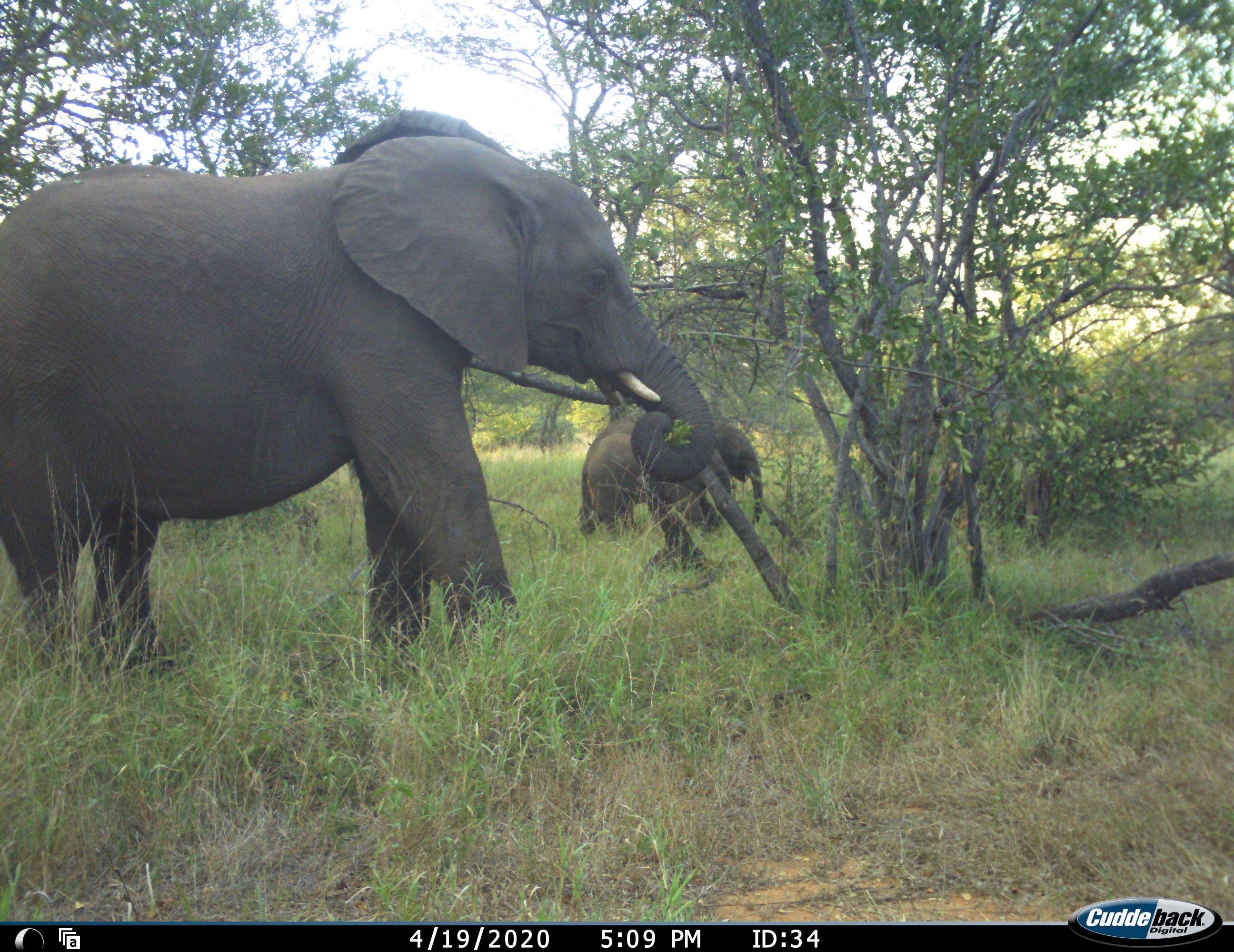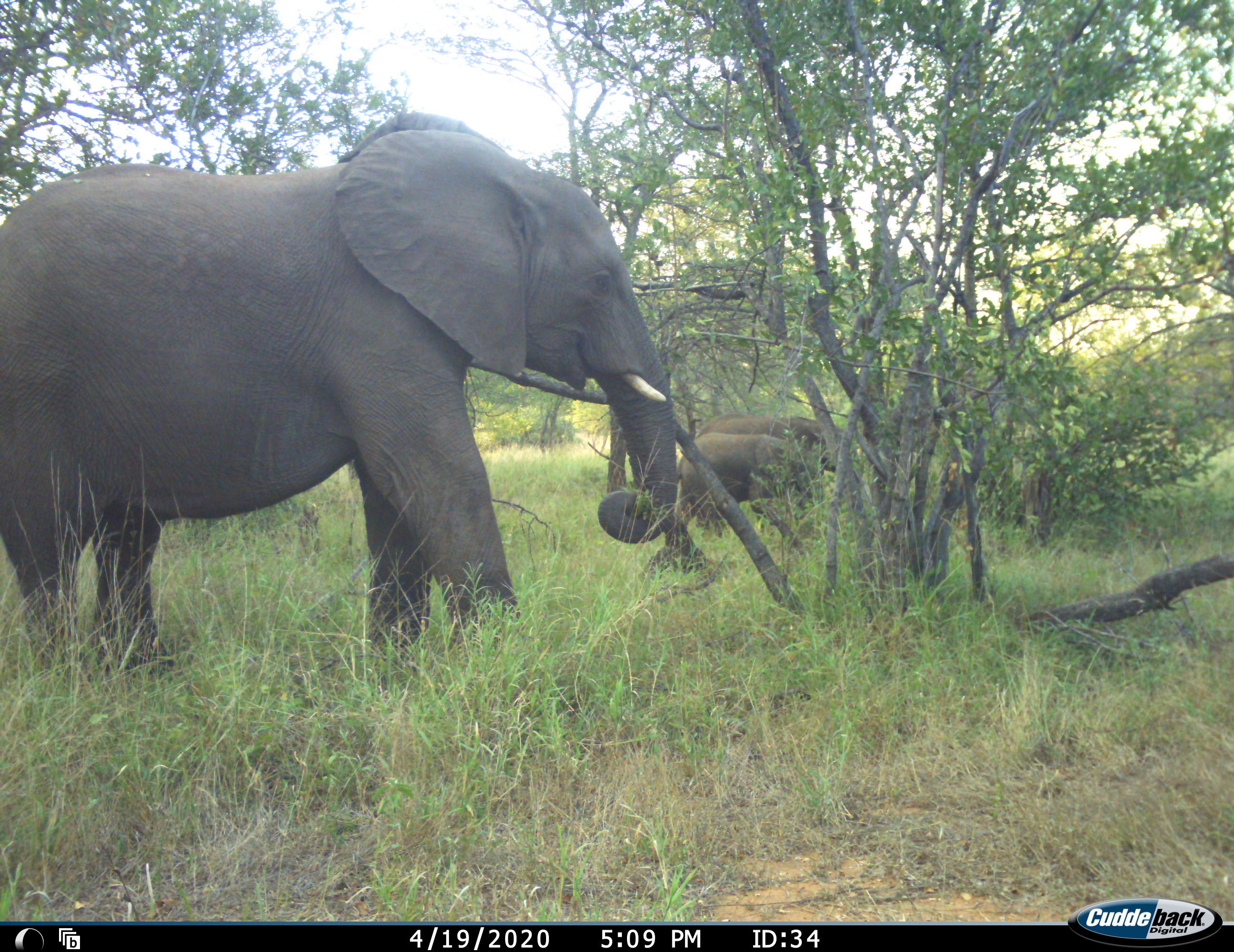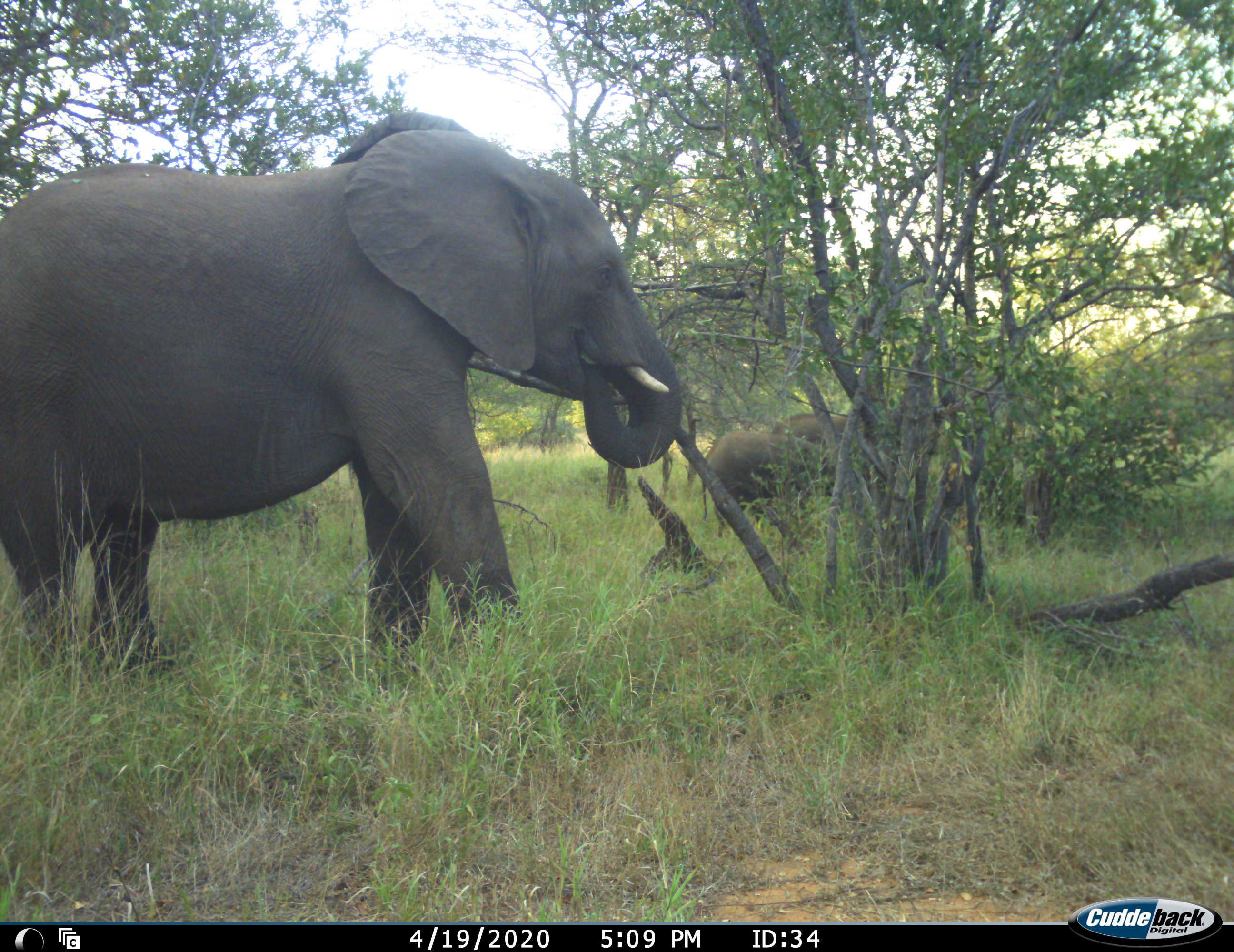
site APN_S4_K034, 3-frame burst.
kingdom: Animalia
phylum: Chordata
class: Mammalia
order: Proboscidea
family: Elephantidae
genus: Loxodonta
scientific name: Loxodonta africana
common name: african bush elephant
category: elephant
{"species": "elephant (african bush elephant) (Loxodonta africana)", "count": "3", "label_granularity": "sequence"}